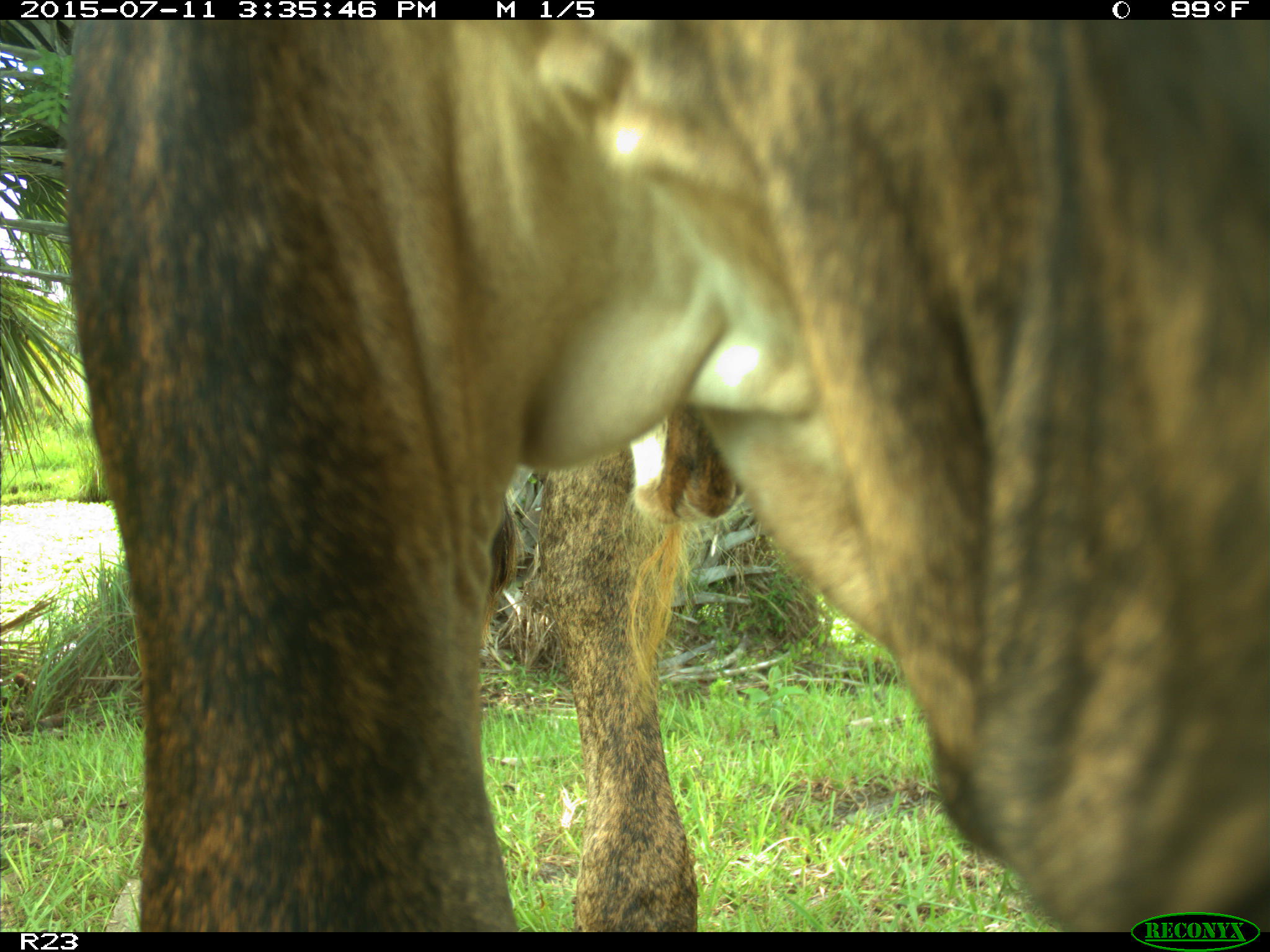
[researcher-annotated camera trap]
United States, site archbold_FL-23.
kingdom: Animalia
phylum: Chordata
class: Mammalia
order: Artiodactyla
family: Bovidae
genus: Bos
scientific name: Bos taurus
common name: domestic cow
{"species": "Bos taurus (domestic cow)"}